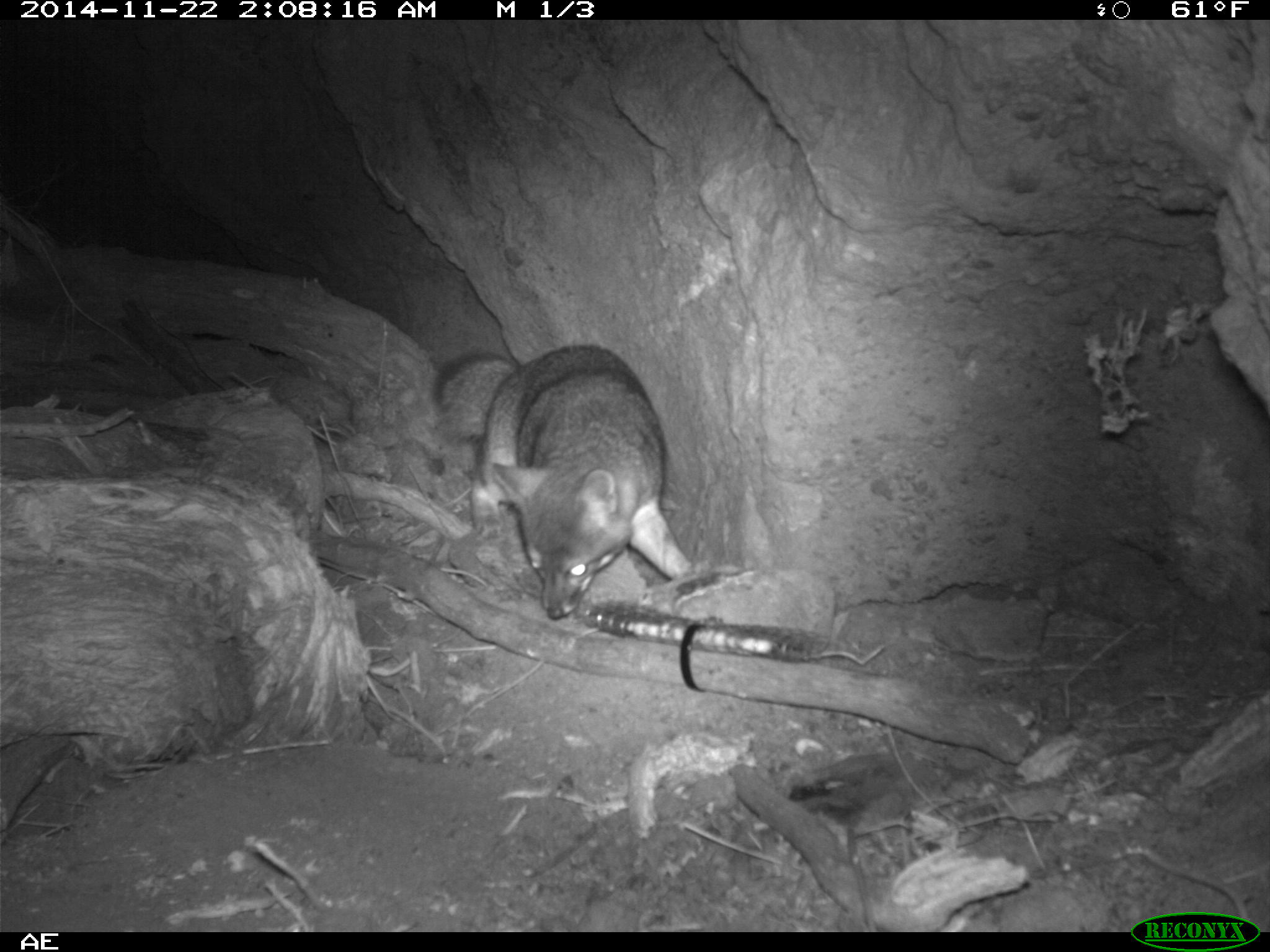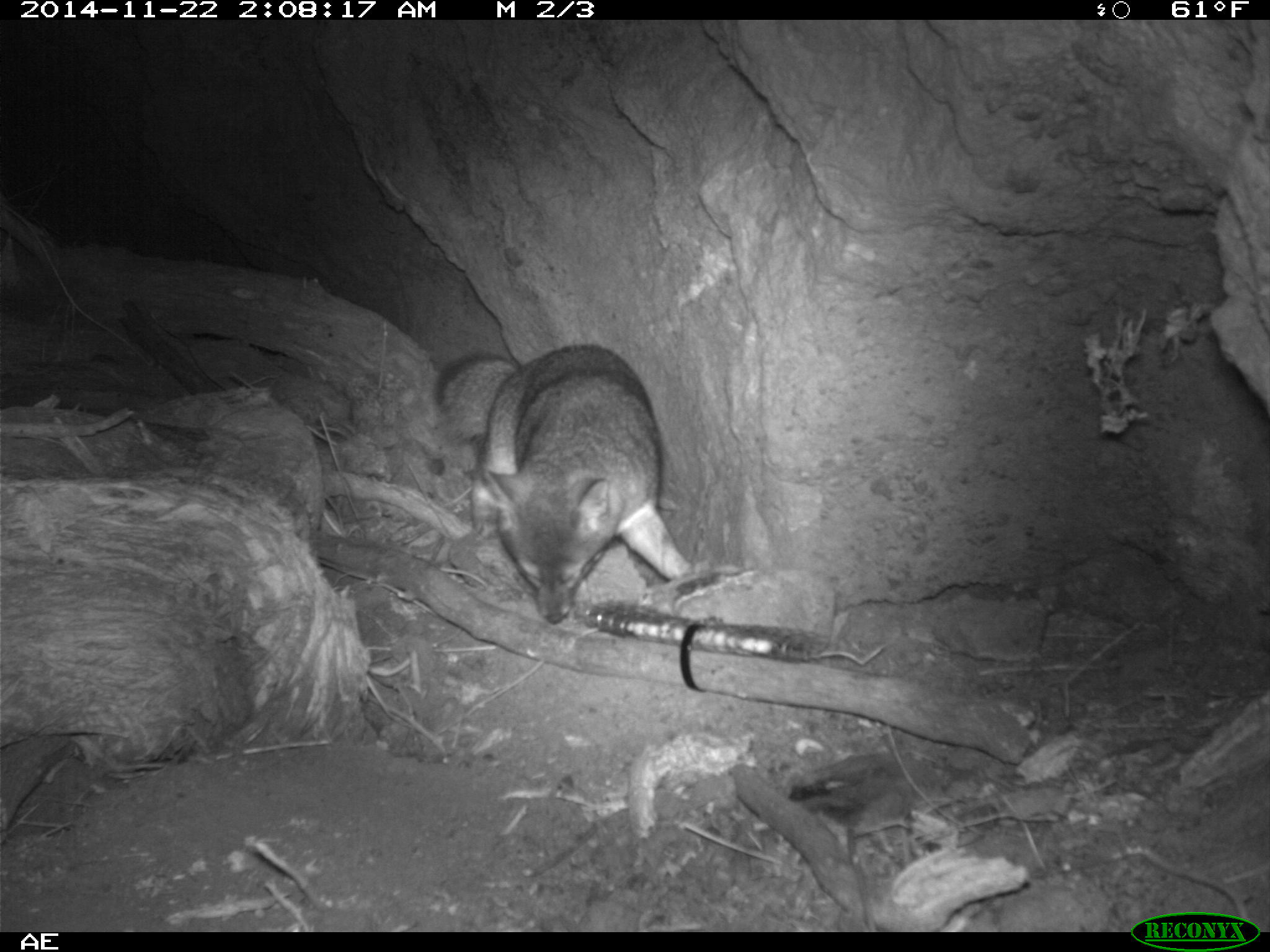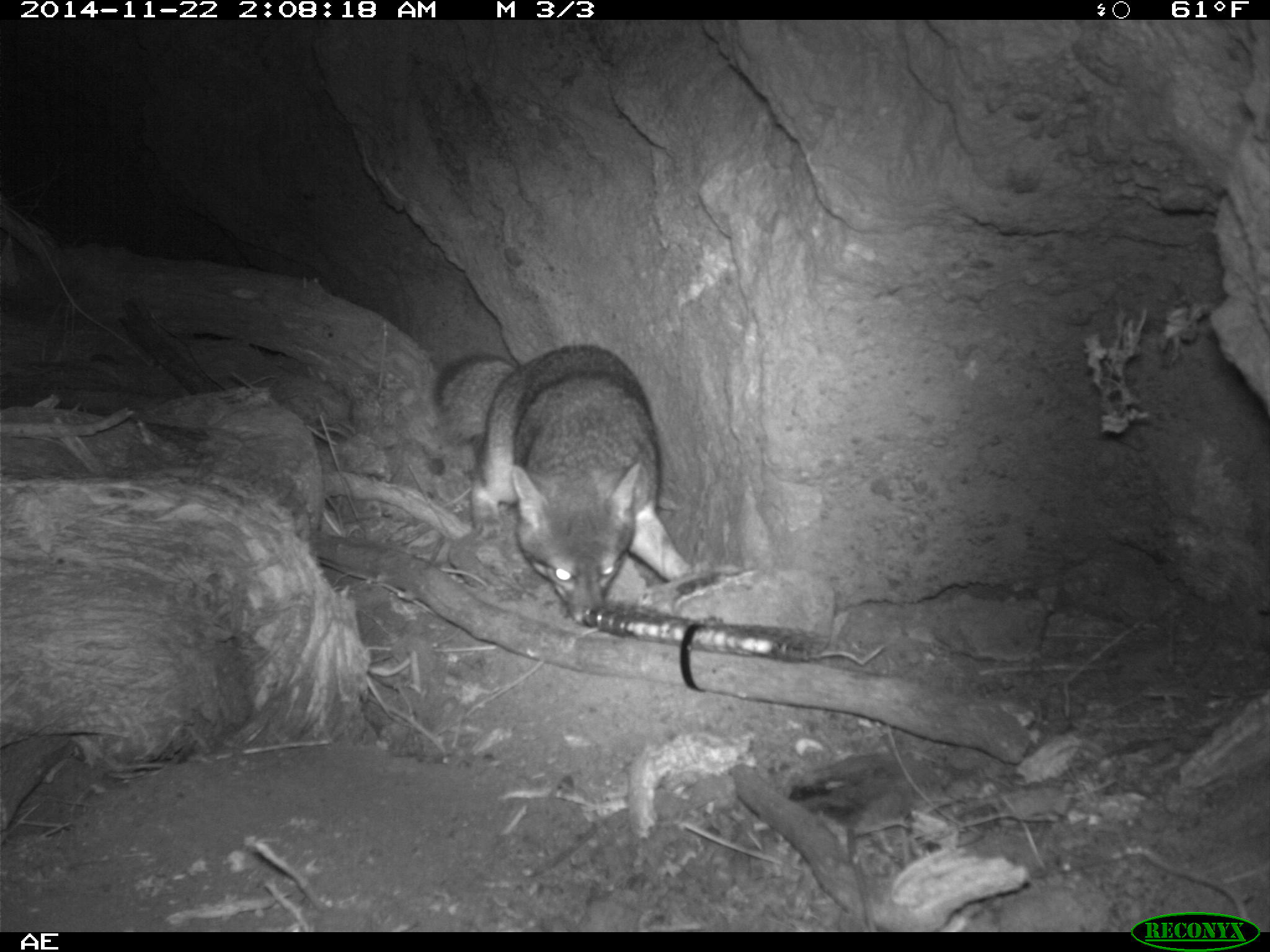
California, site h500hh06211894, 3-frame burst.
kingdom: Animalia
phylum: Chordata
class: Mammalia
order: Carnivora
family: Canidae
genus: Urocyon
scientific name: Urocyon littoralis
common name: island fox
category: fox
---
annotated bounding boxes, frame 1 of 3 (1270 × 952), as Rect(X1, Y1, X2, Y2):
fox: Rect(433, 344, 694, 620)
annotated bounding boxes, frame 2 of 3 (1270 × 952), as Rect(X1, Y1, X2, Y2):
fox: Rect(434, 341, 692, 623)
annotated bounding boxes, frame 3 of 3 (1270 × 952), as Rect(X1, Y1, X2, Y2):
fox: Rect(430, 343, 694, 627)